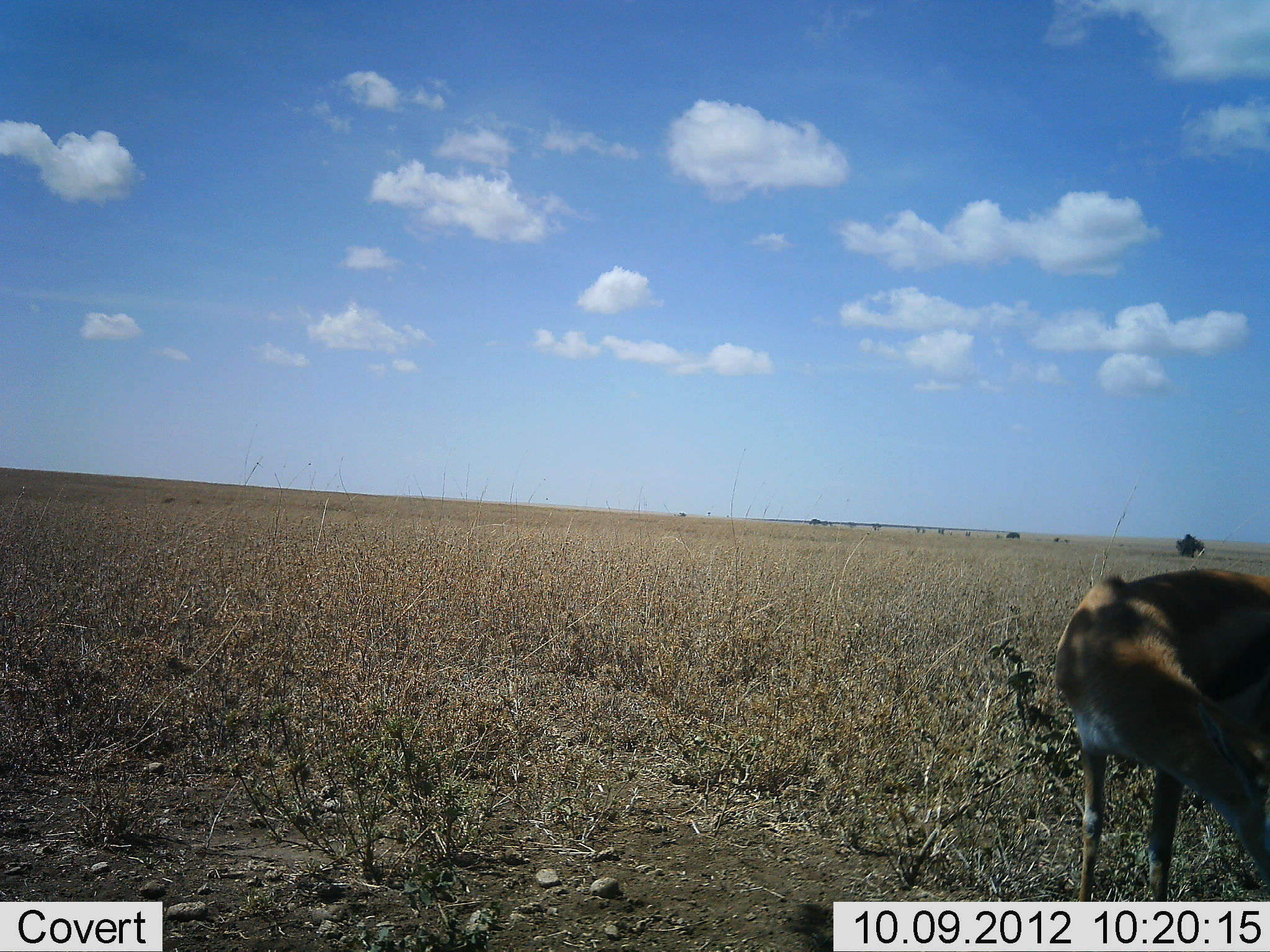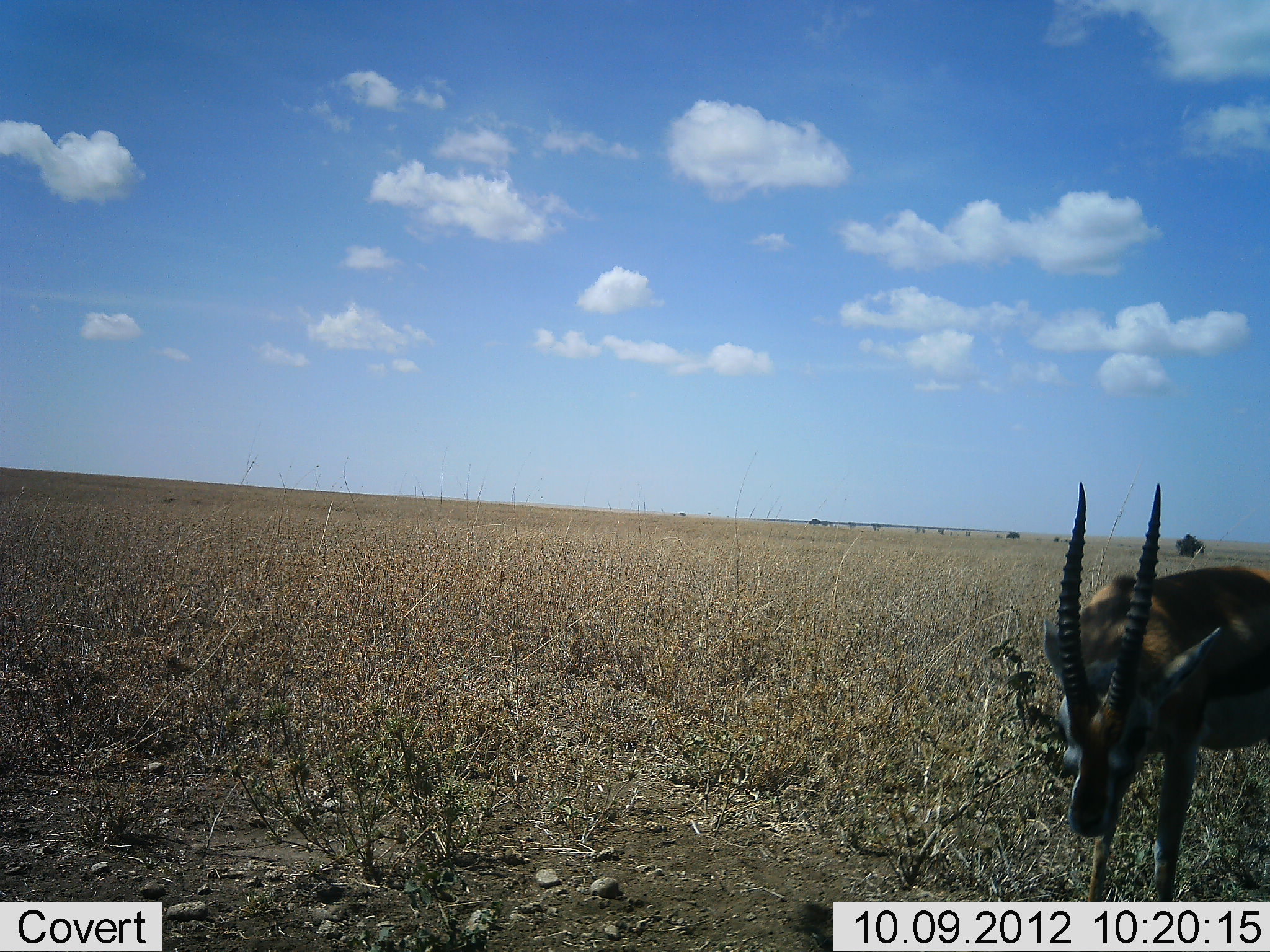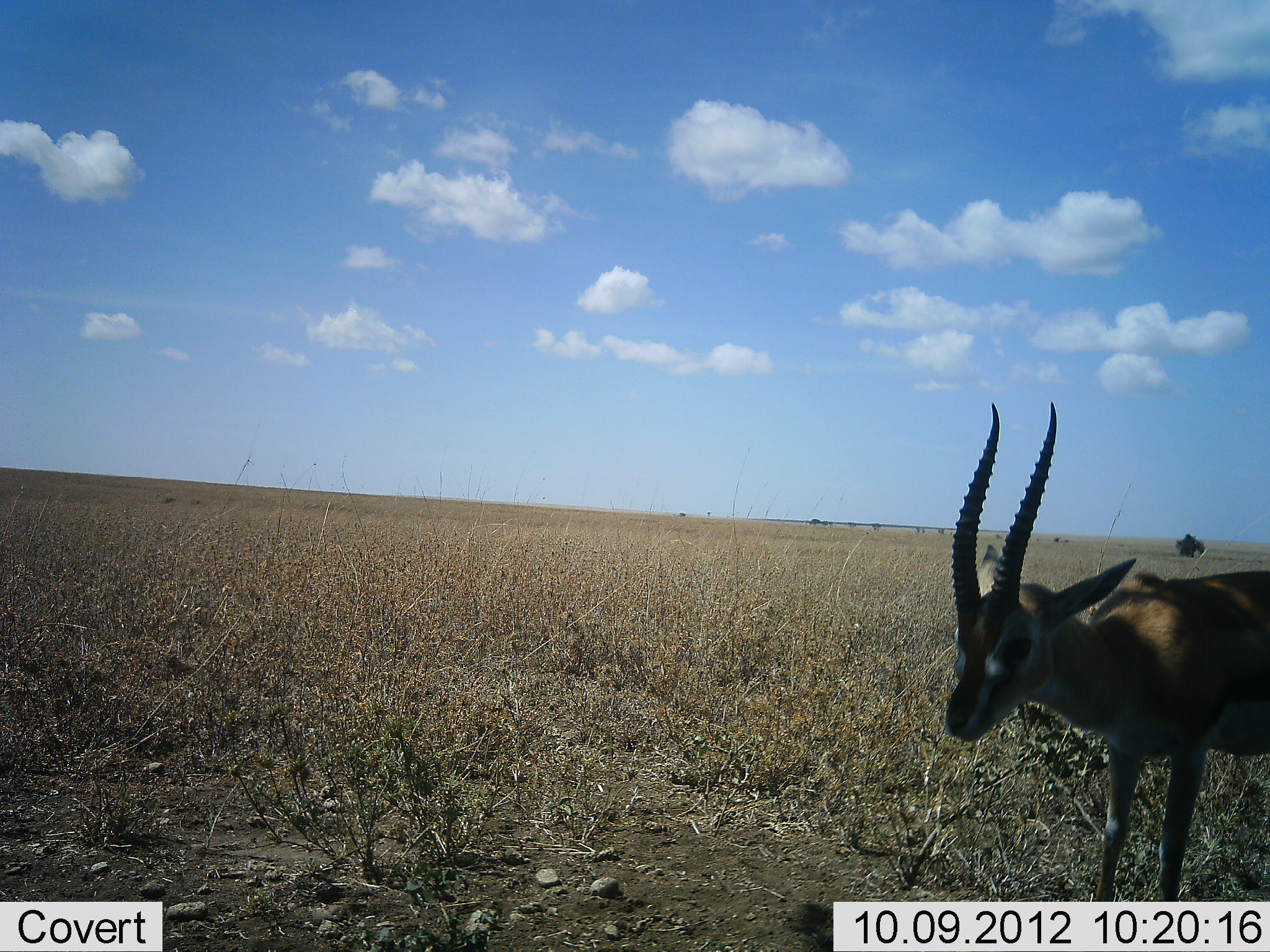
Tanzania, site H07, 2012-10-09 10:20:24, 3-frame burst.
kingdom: Animalia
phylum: Chordata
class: Mammalia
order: Artiodactyla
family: Bovidae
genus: Eudorcas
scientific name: Eudorcas thomsonii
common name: thomson's gazelle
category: gazellethomsons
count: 1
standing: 100%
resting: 0%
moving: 0%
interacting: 0%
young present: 0%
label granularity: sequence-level